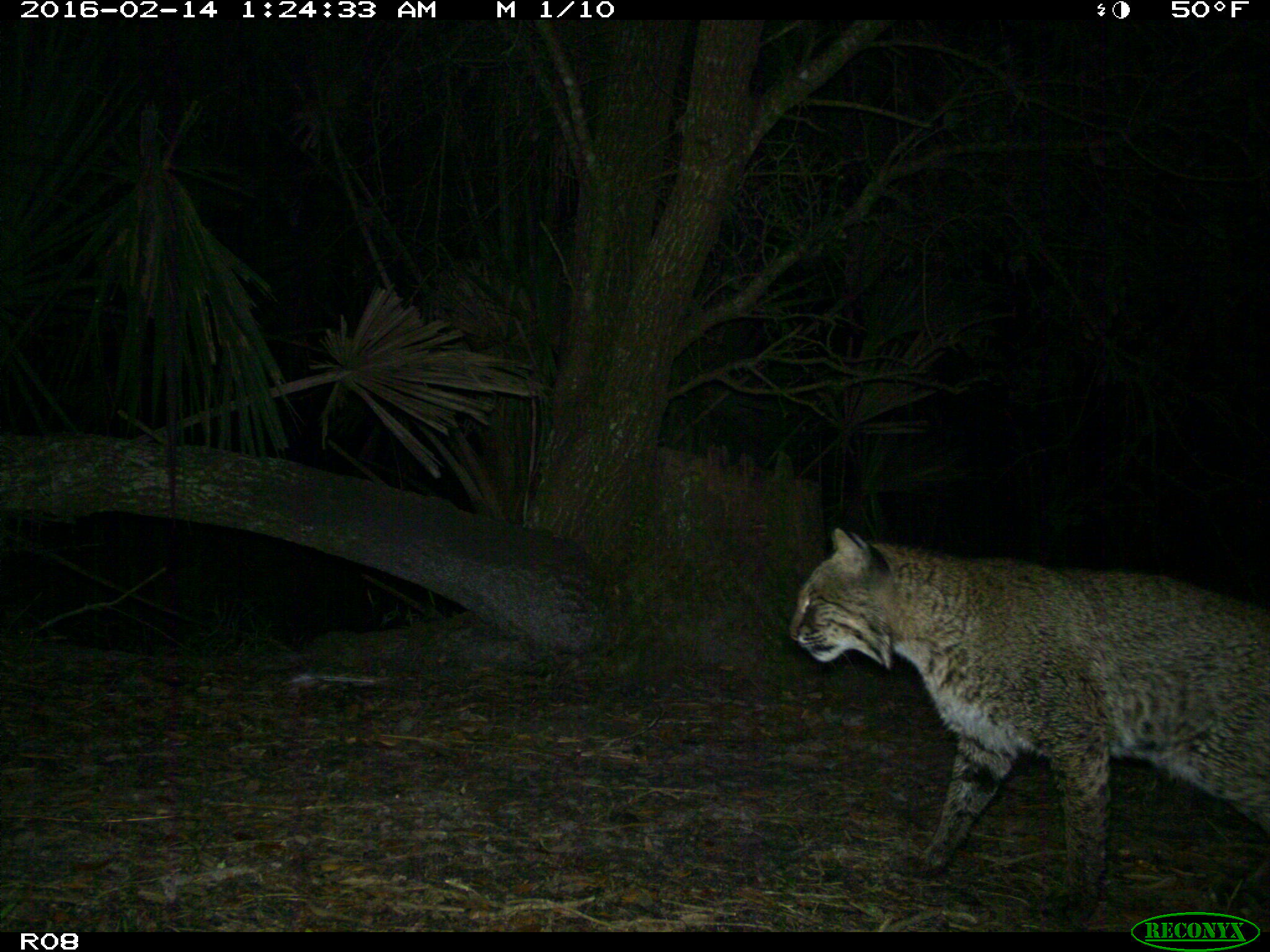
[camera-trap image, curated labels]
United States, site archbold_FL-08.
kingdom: Animalia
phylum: Chordata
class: Mammalia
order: Carnivora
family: Felidae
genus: Lynx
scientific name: Lynx rufus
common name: bobcat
Lynx rufus (bobcat).